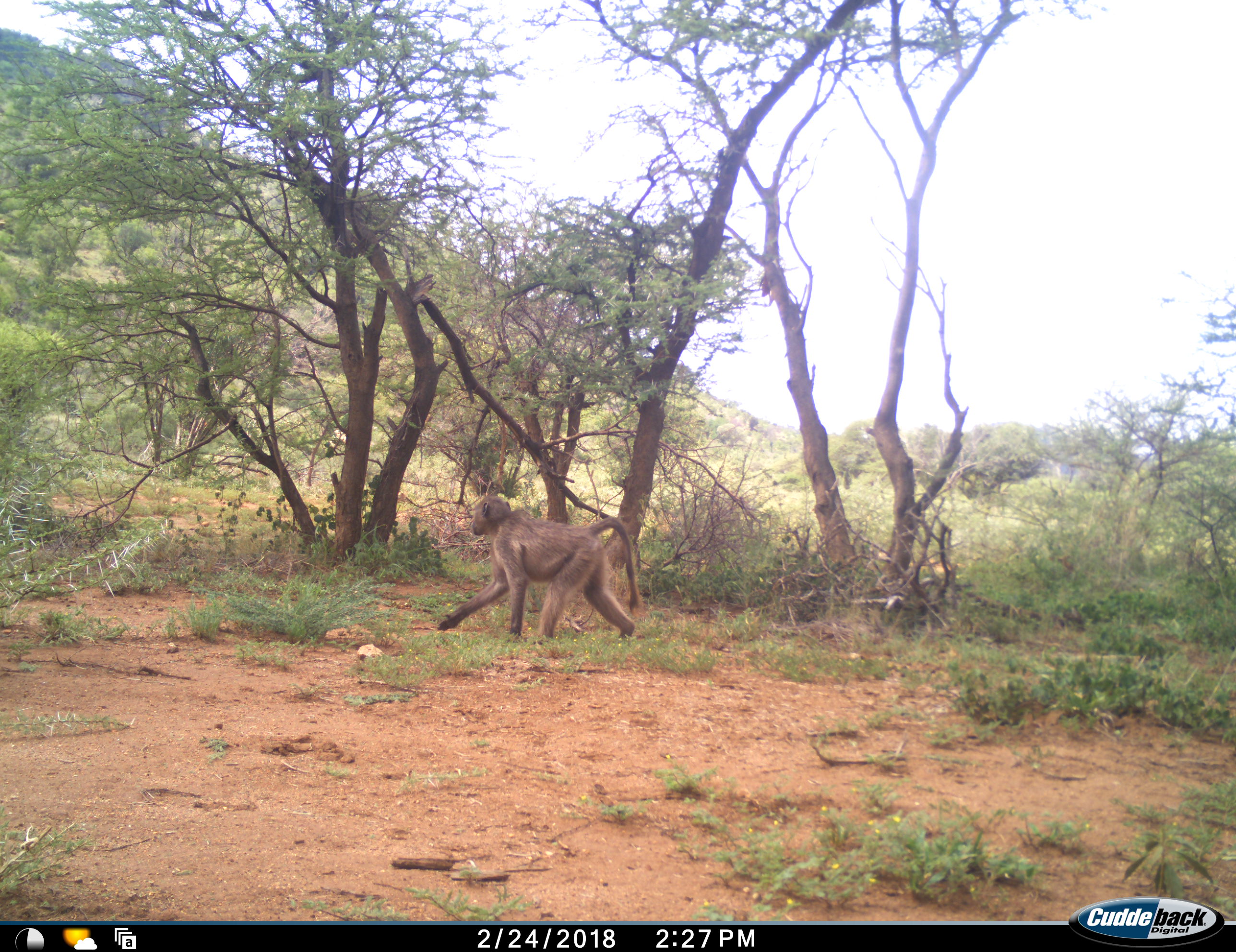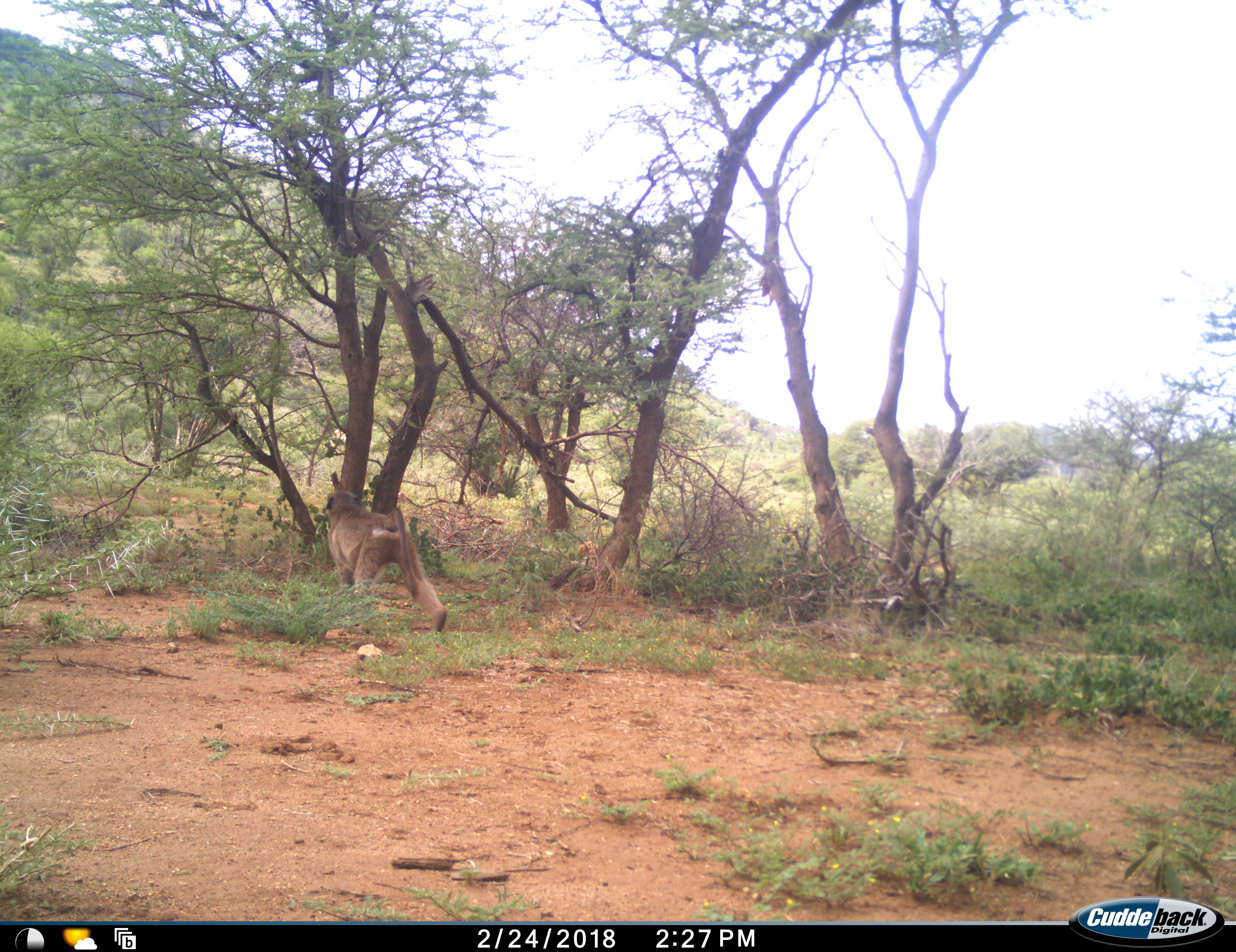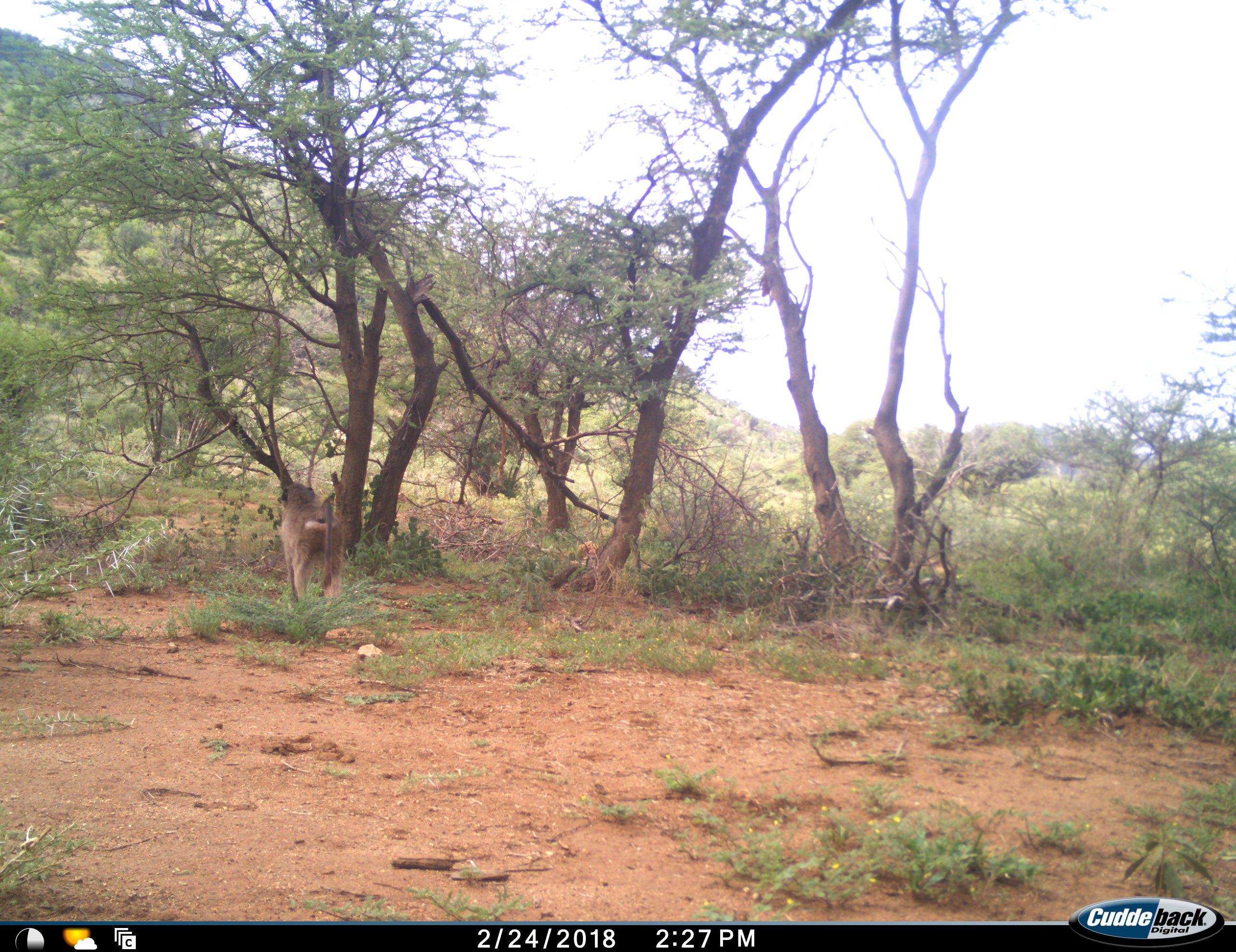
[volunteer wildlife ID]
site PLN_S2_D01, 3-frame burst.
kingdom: Animalia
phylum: Chordata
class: Mammalia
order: Primates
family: Cercopithecidae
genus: Papio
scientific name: Papio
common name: baboon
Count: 1.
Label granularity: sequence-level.